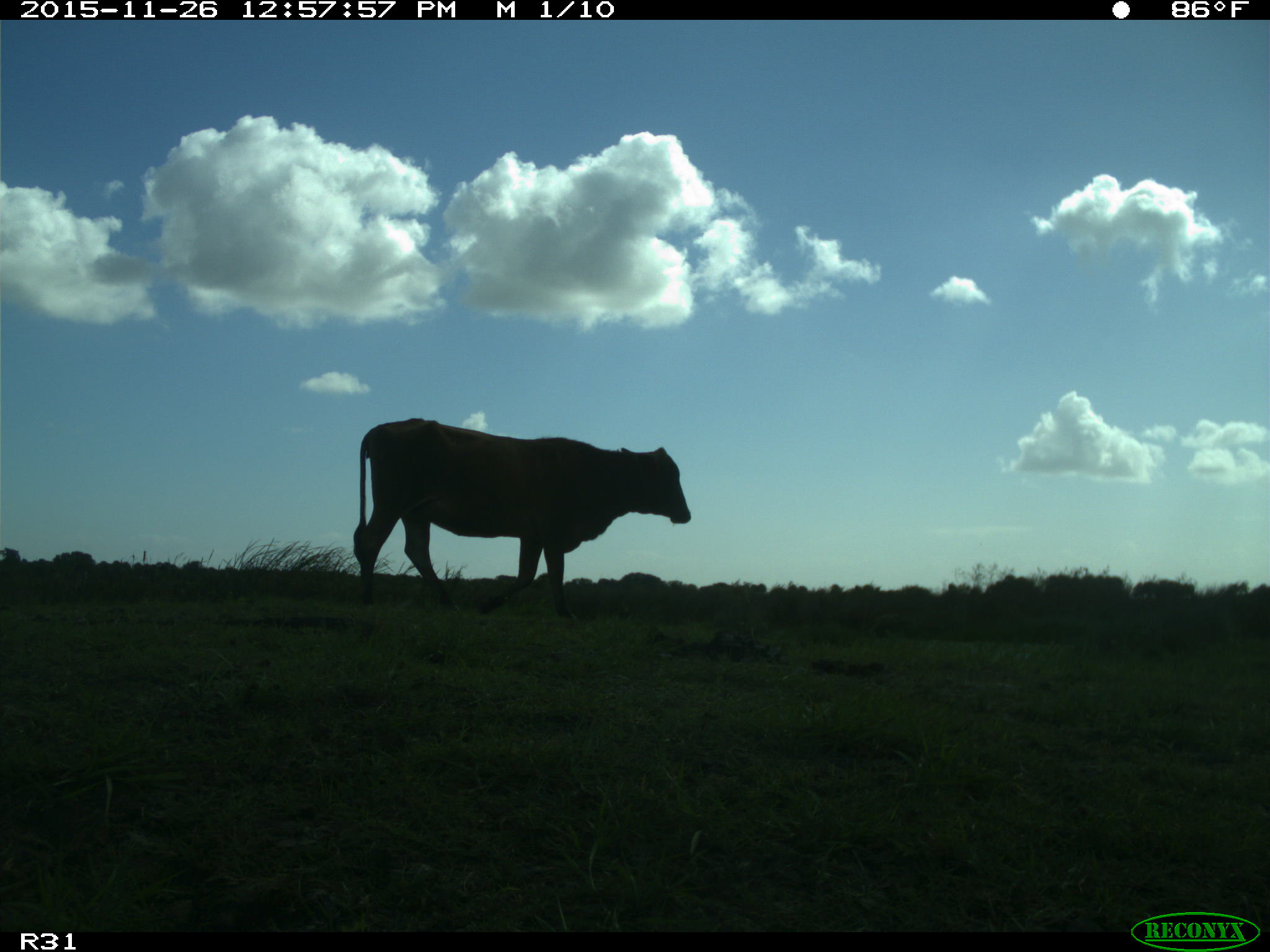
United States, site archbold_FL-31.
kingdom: Animalia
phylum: Chordata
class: Mammalia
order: Artiodactyla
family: Bovidae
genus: Bos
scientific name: Bos taurus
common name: domestic cow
Bos taurus (domestic cow).